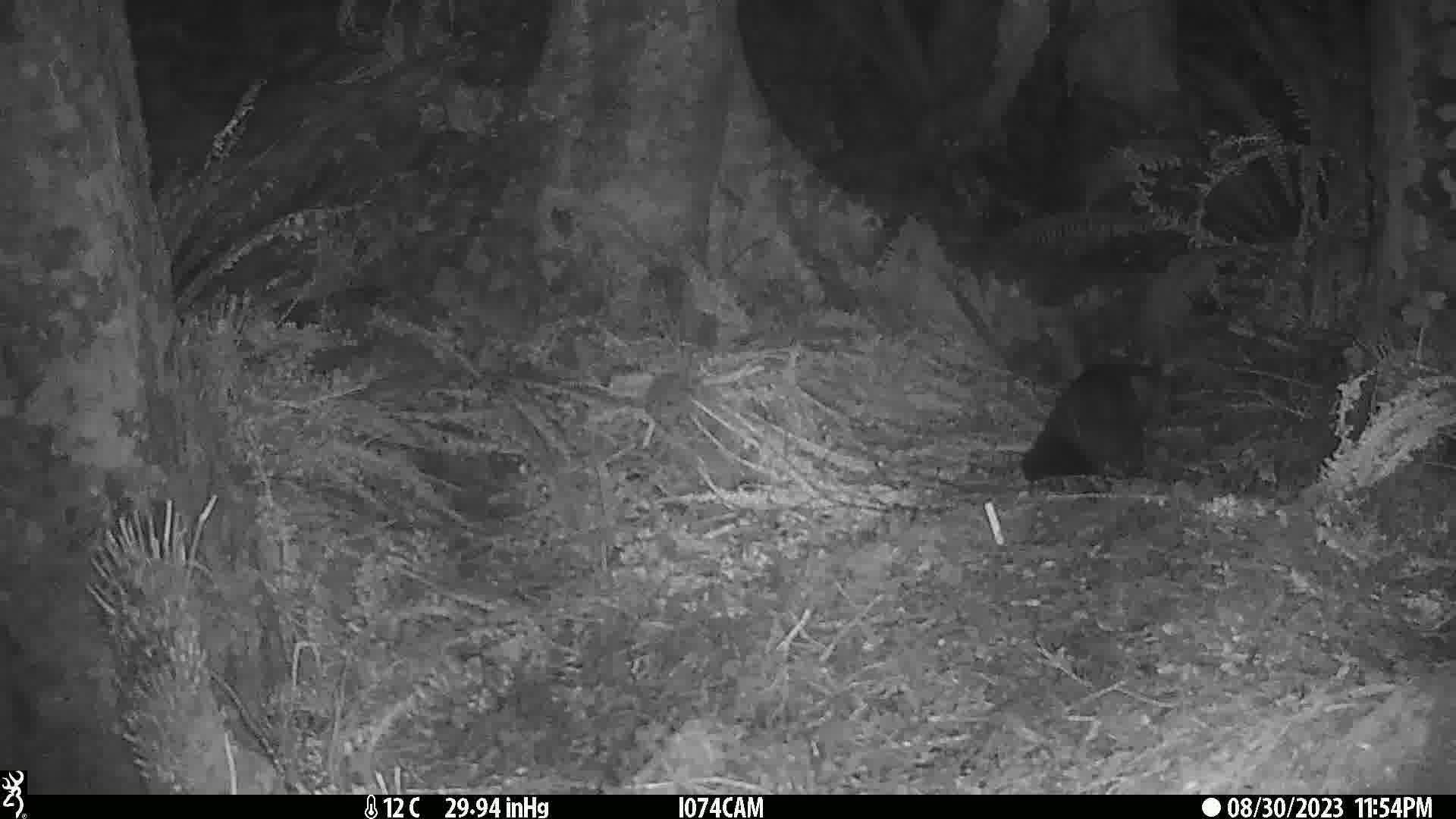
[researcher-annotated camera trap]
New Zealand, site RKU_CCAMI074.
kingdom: Animalia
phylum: Chordata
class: Mammalia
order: Diprotodontia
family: Phalangeridae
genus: Trichosurus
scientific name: Trichosurus vulpecula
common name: common brushtail possum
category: possum